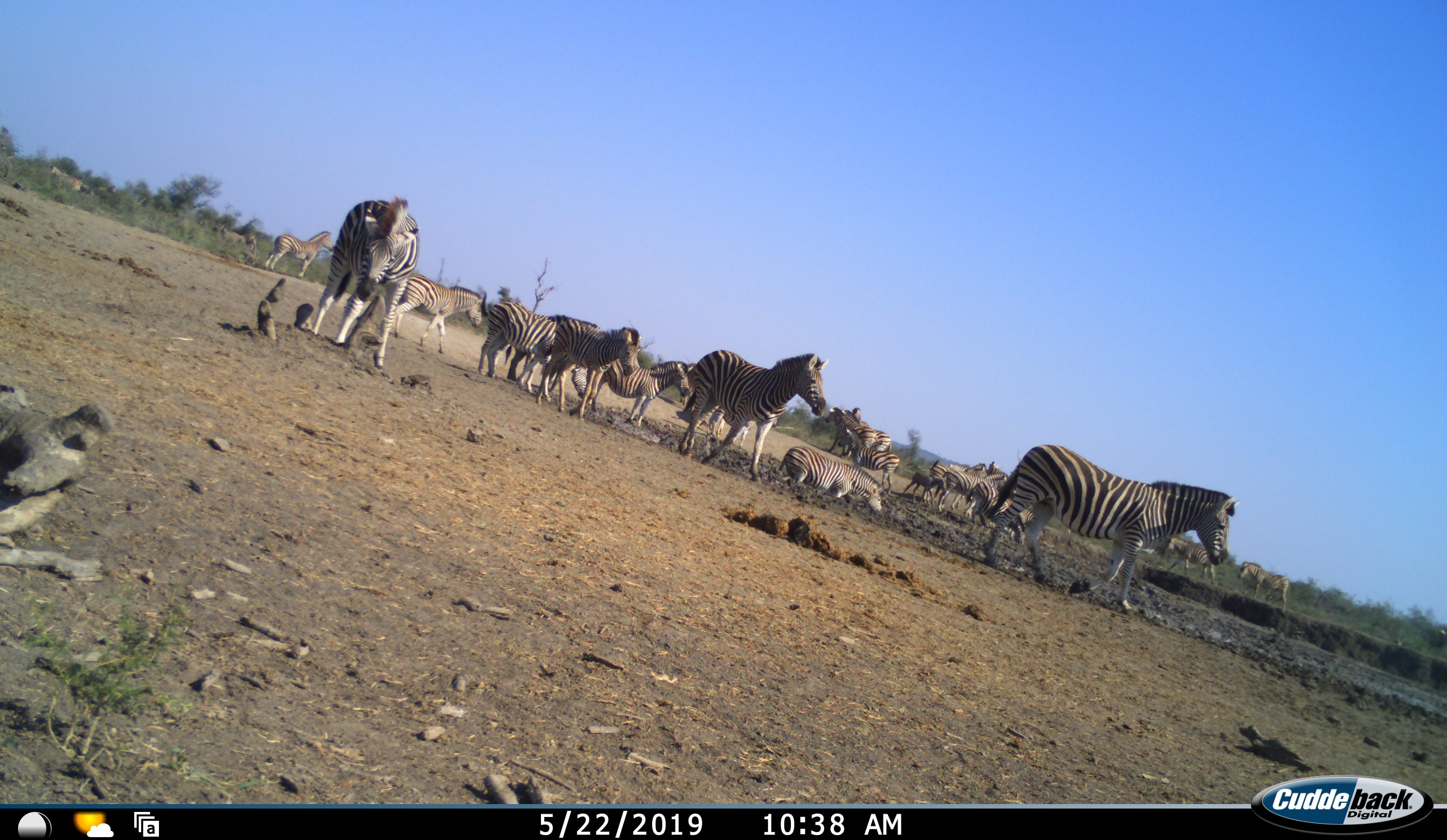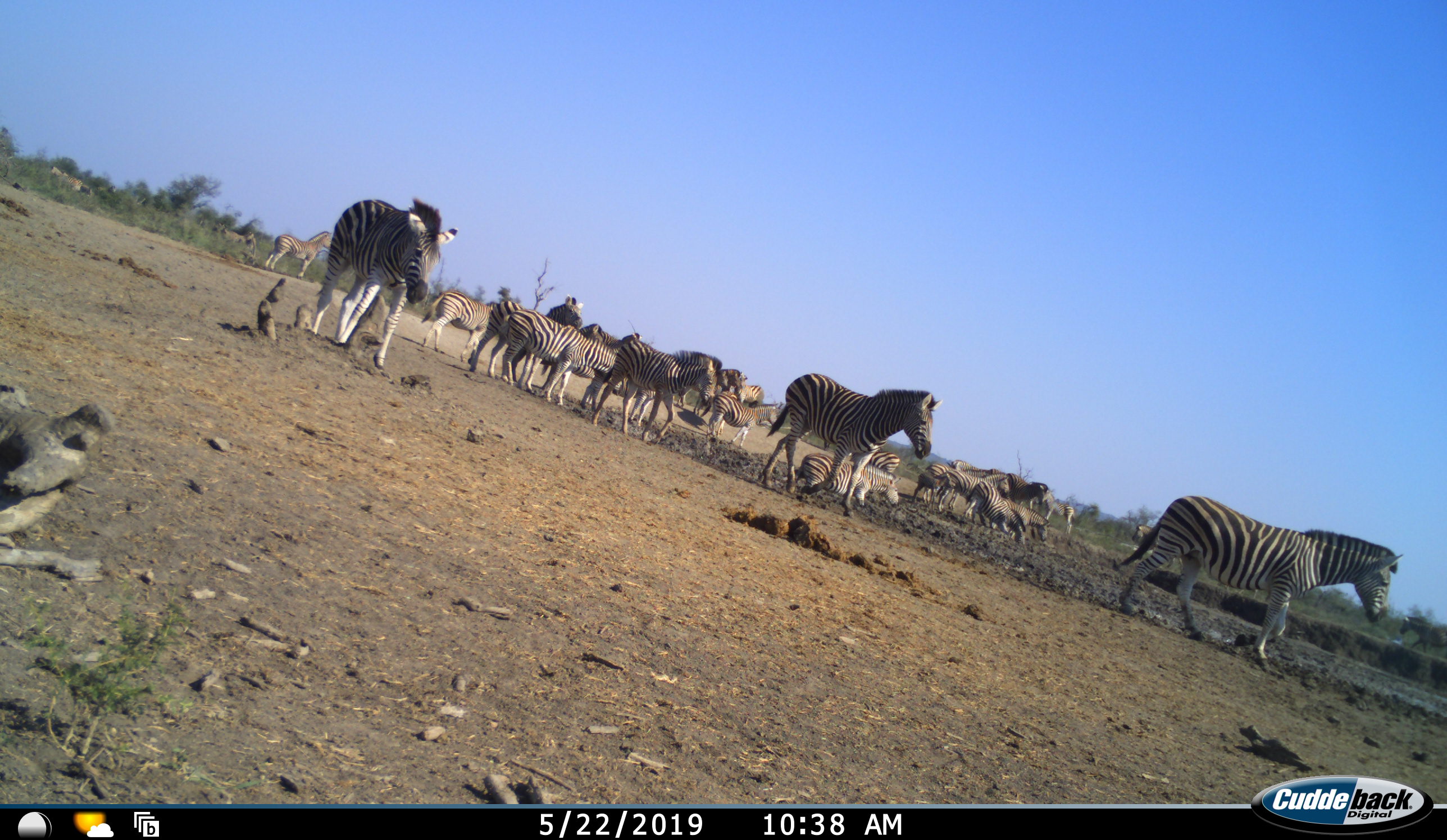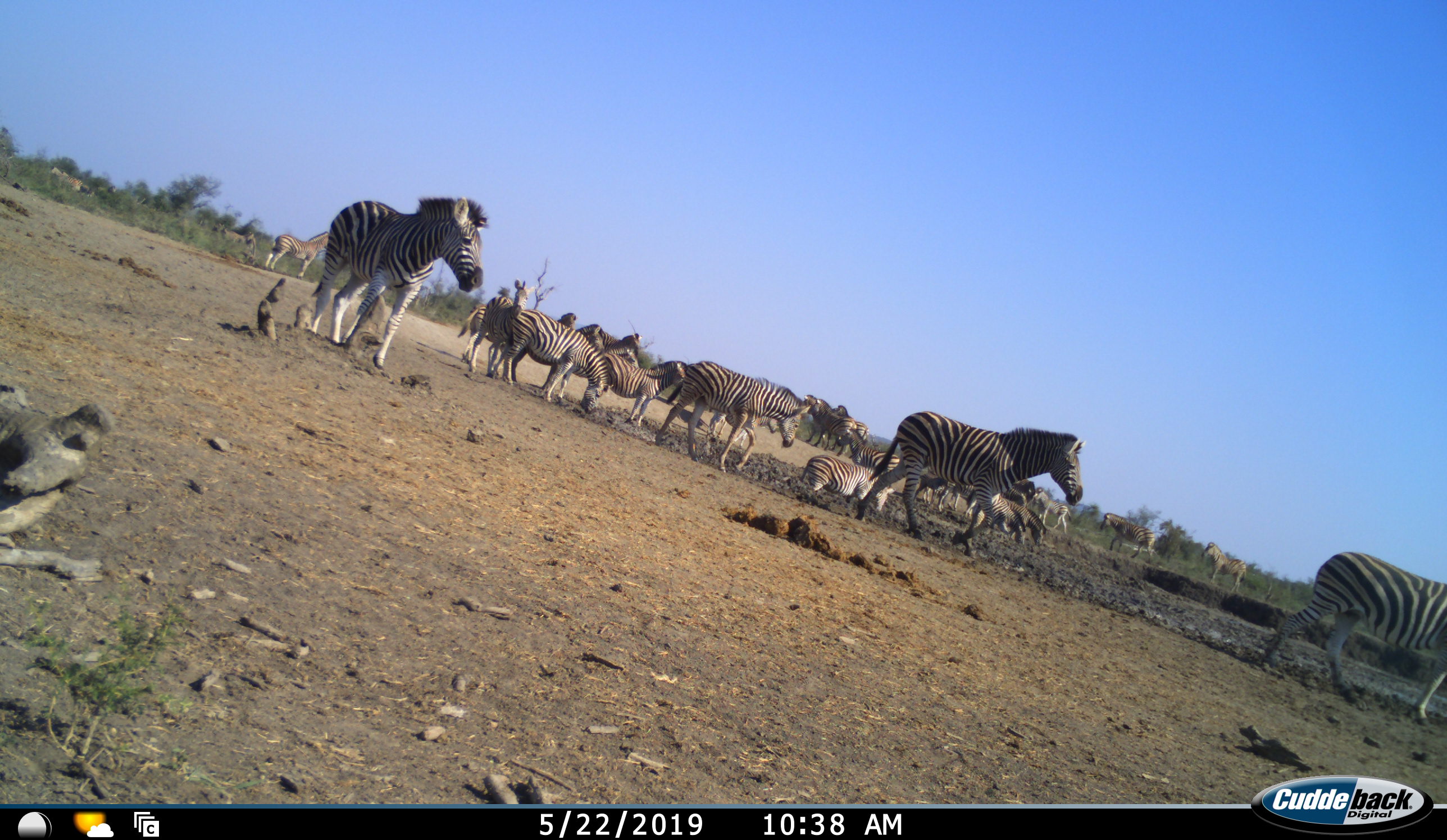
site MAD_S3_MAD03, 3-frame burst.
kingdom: Animalia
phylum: Chordata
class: Mammalia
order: Perissodactyla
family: Equidae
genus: Equus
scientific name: Equus quagga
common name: plains zebra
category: zebraplains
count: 11-50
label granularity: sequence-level